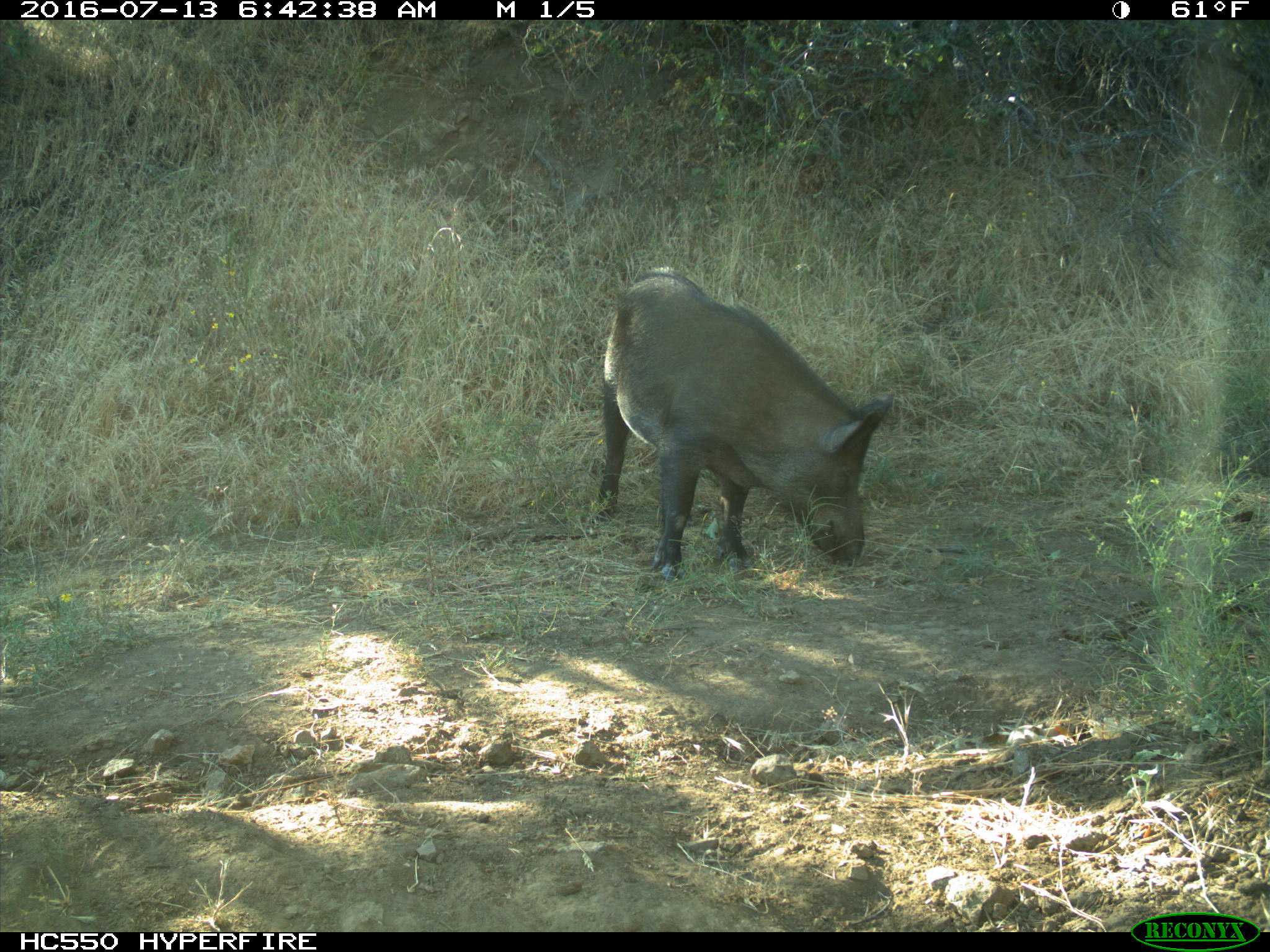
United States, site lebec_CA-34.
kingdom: Animalia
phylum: Chordata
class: Mammalia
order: Artiodactyla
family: Suidae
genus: Sus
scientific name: Sus scrofa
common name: wild boar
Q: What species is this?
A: Sus scrofa (wild boar).